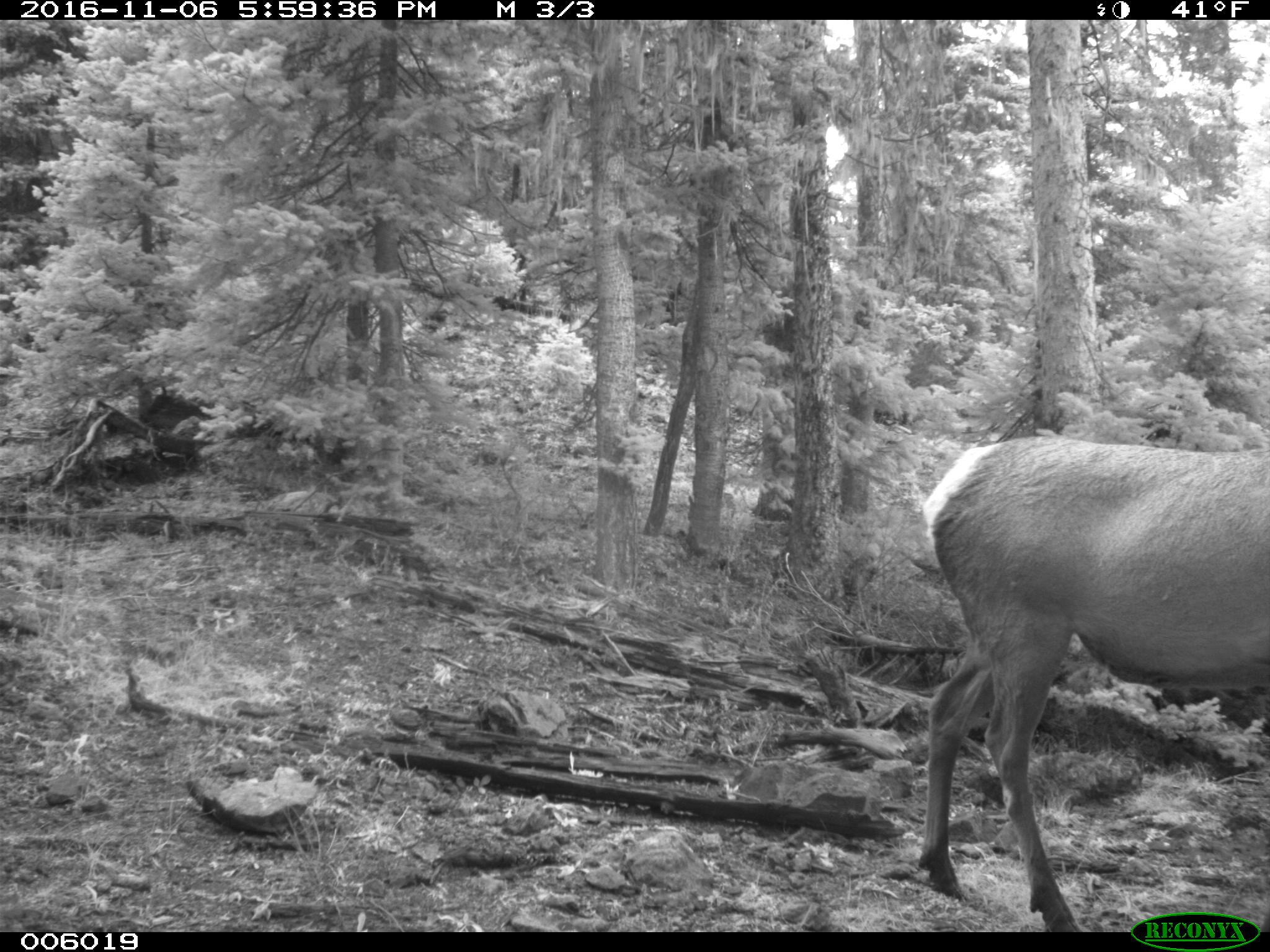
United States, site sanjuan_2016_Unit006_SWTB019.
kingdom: Animalia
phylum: Chordata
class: Mammalia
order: Artiodactyla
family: Cervidae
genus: Cervus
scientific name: Cervus elaphus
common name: red deer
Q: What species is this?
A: Cervus elaphus (red deer).